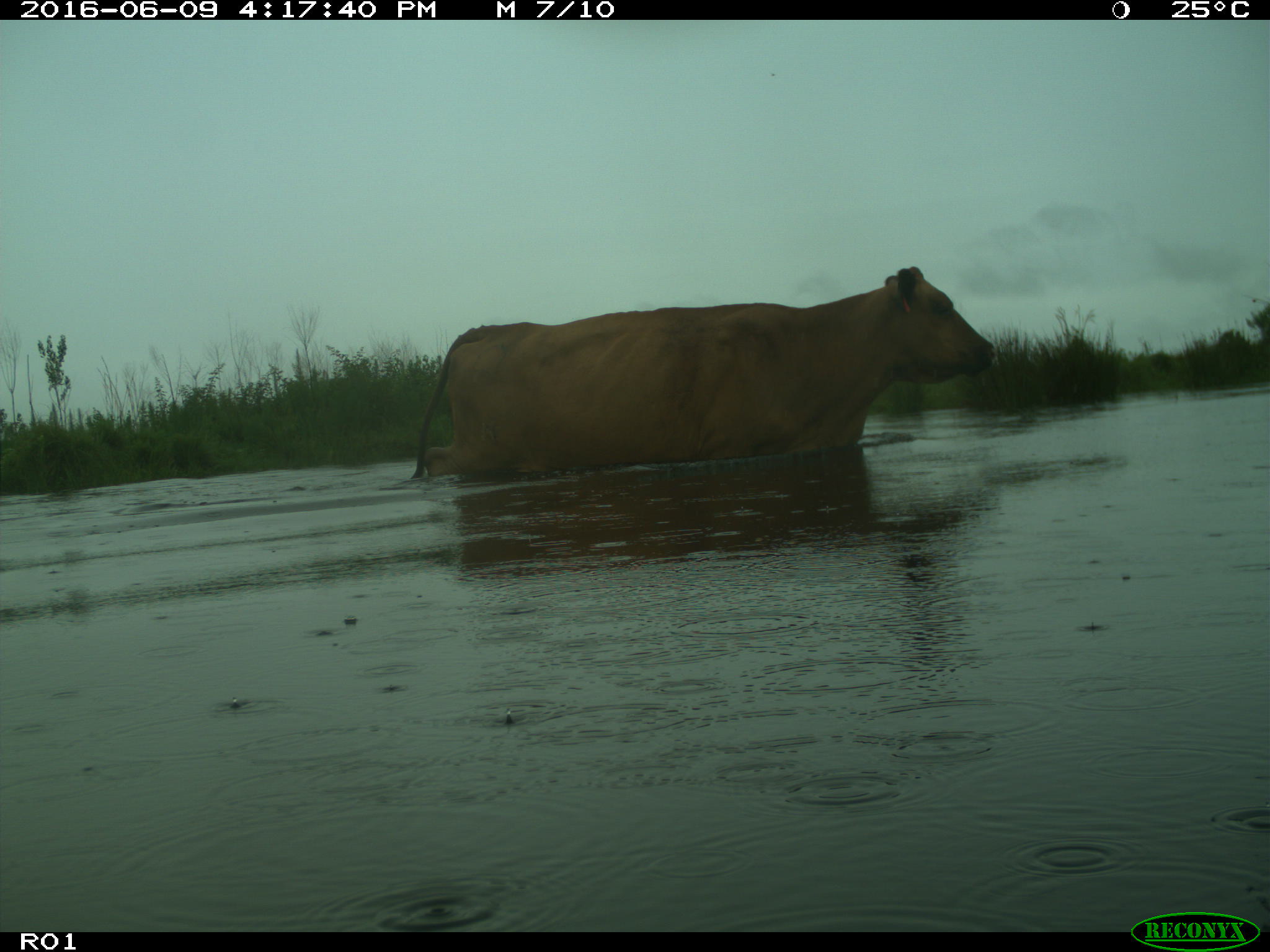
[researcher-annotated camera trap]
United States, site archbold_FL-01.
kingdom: Animalia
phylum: Chordata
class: Mammalia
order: Artiodactyla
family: Bovidae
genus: Bos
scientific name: Bos taurus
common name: domestic cow